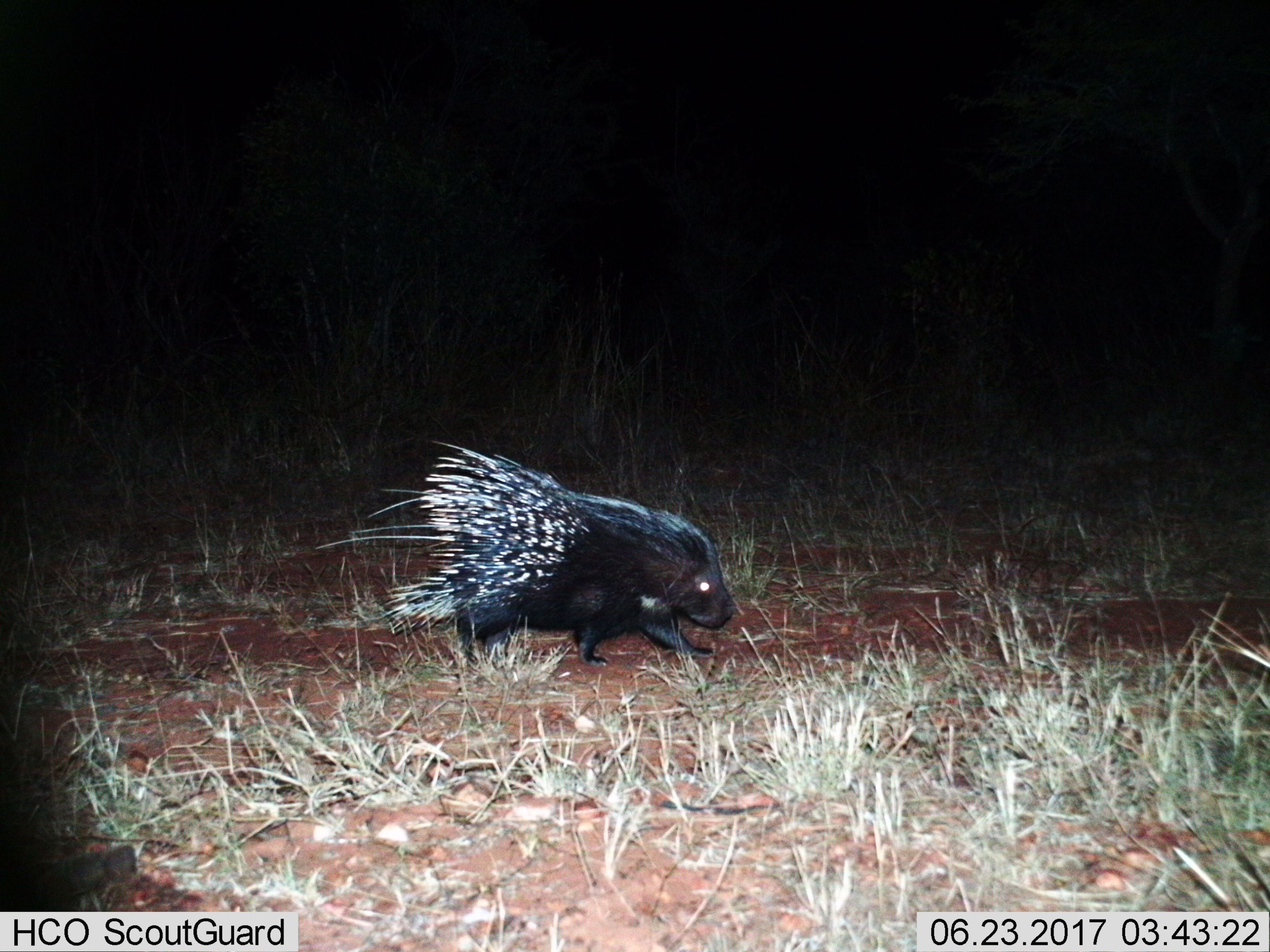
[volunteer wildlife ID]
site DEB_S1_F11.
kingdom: Animalia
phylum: Chordata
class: Mammalia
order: Rodentia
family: Hystricidae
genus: Hystrix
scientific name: Hystrix cristata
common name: crested porcupine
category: porcupine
Porcupine (crested porcupine) (Hystrix cristata), count 1. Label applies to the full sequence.